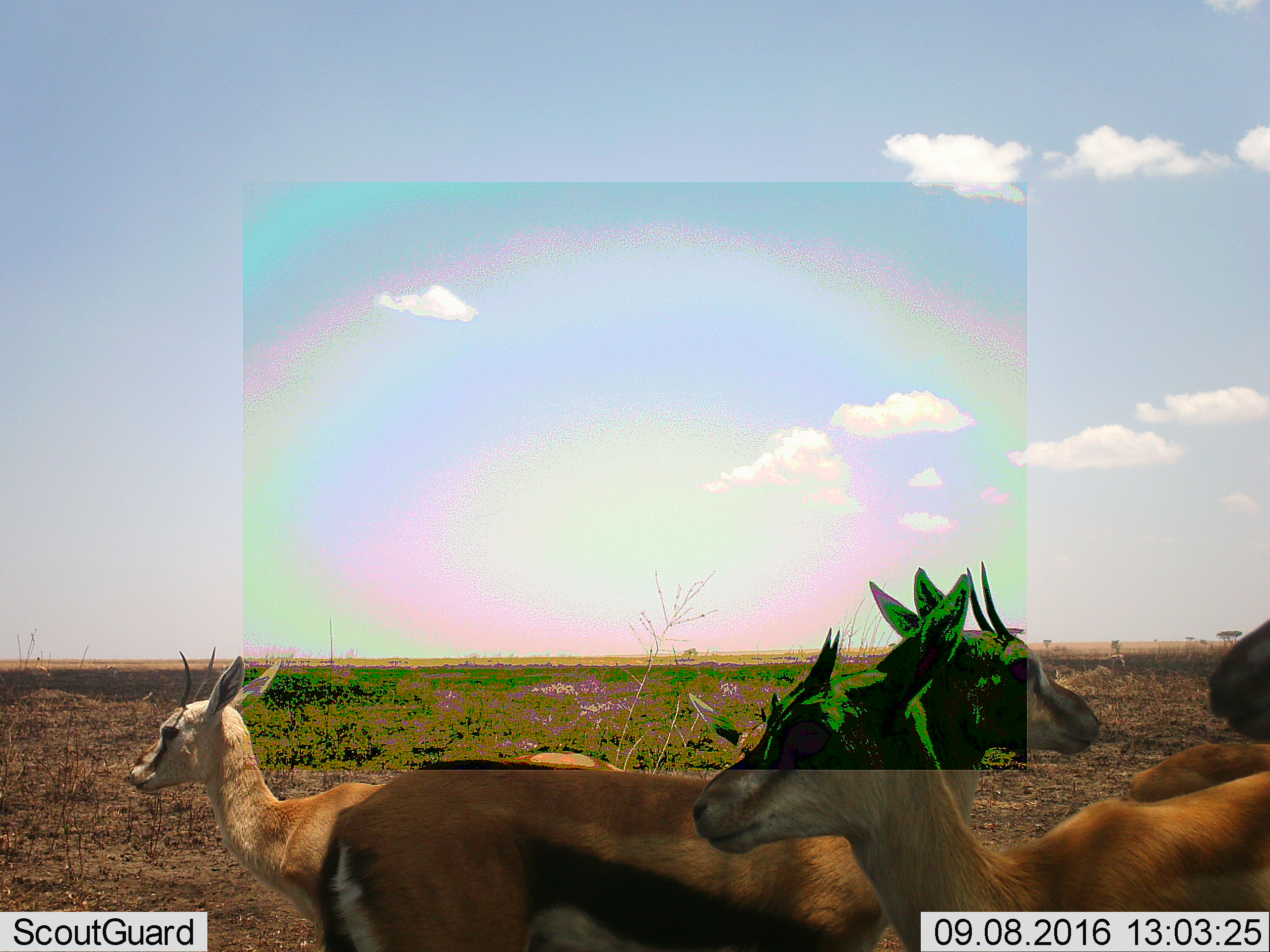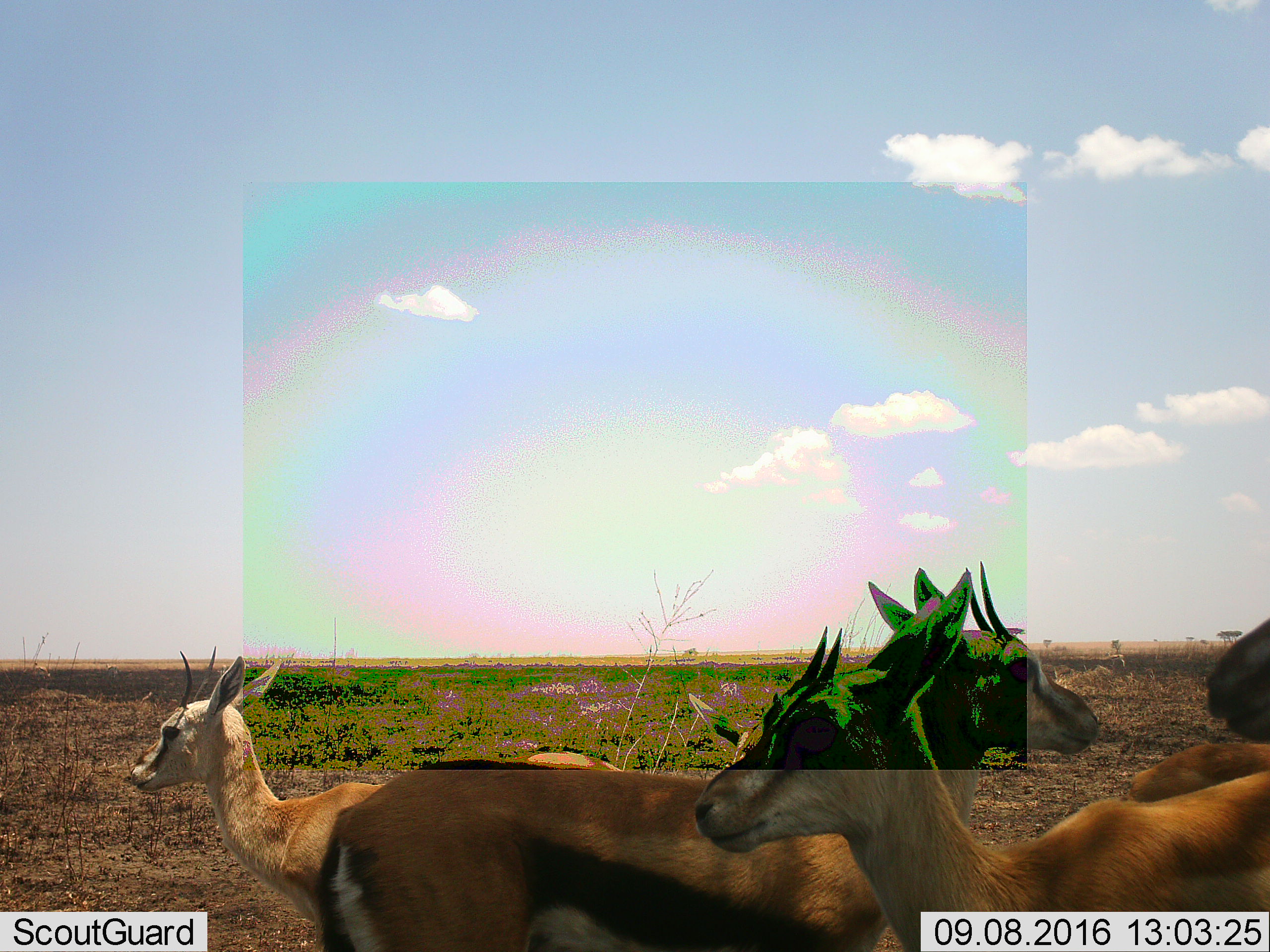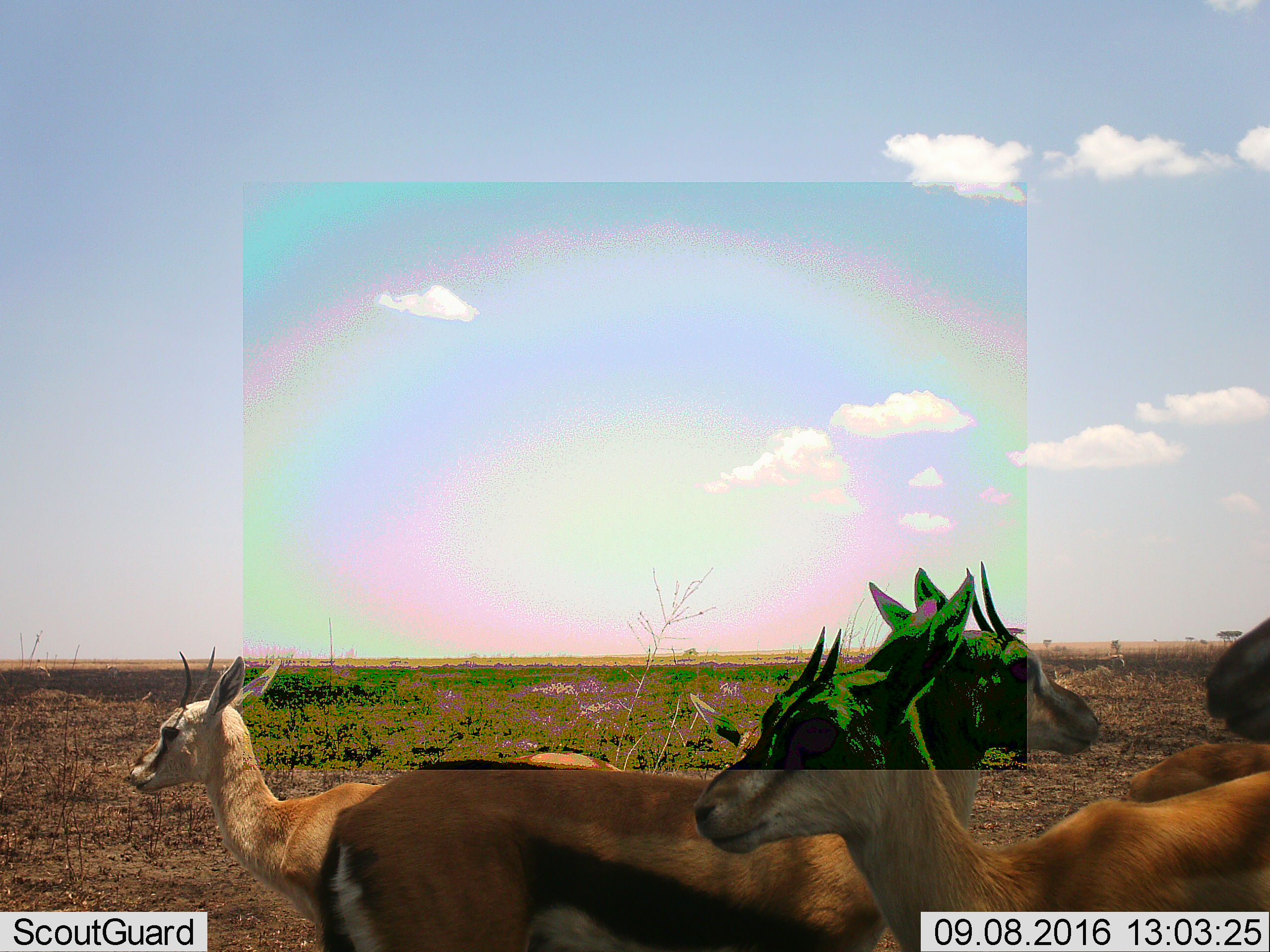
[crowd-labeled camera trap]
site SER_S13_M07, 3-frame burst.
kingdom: Animalia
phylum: Chordata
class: Mammalia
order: Artiodactyla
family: Bovidae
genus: Eudorcas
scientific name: Eudorcas thomsonii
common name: thomson's gazelle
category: gazellethomsons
Gazellethomsons (thomson's gazelle) (Eudorcas thomsonii), count 4. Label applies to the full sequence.